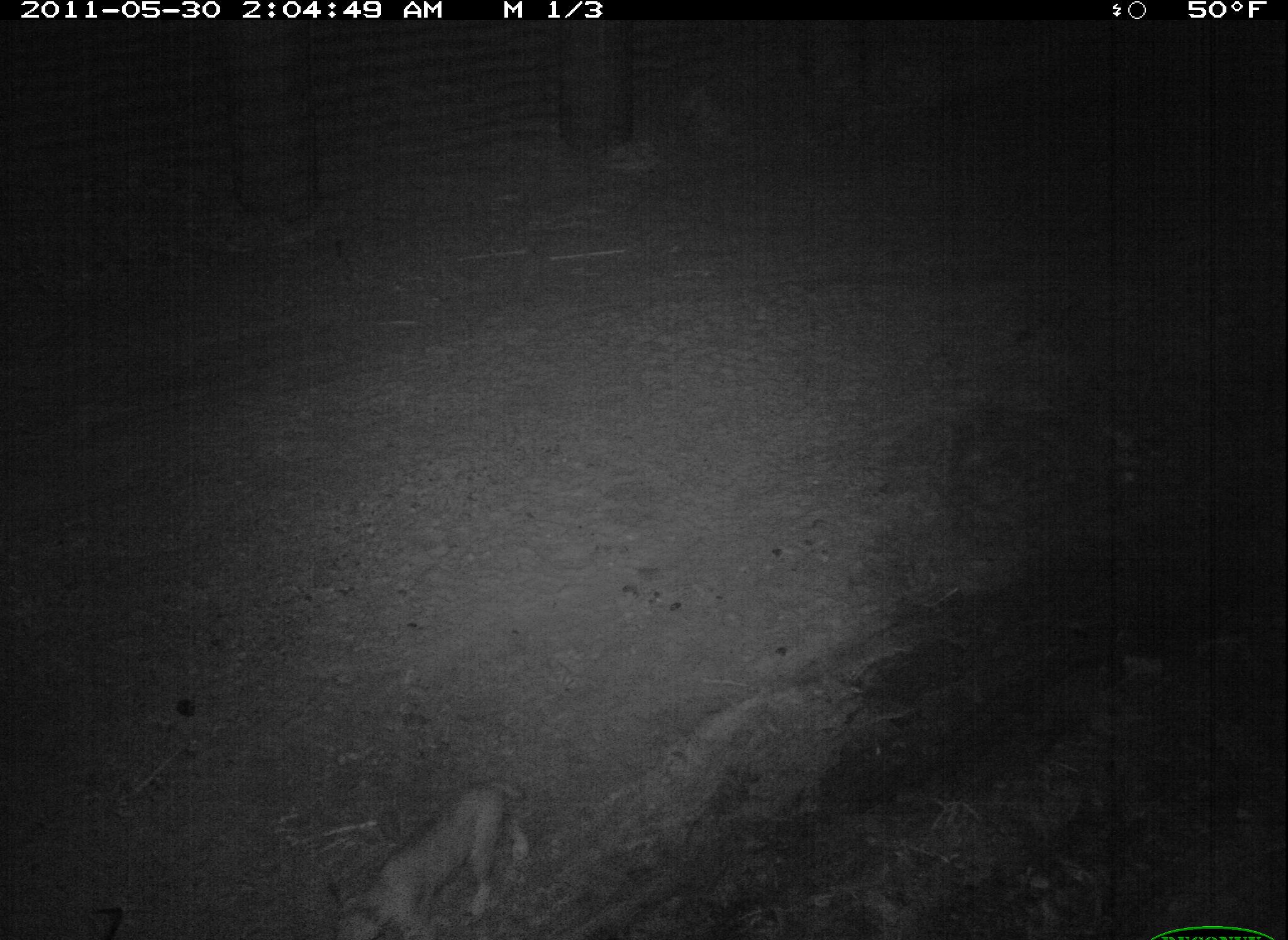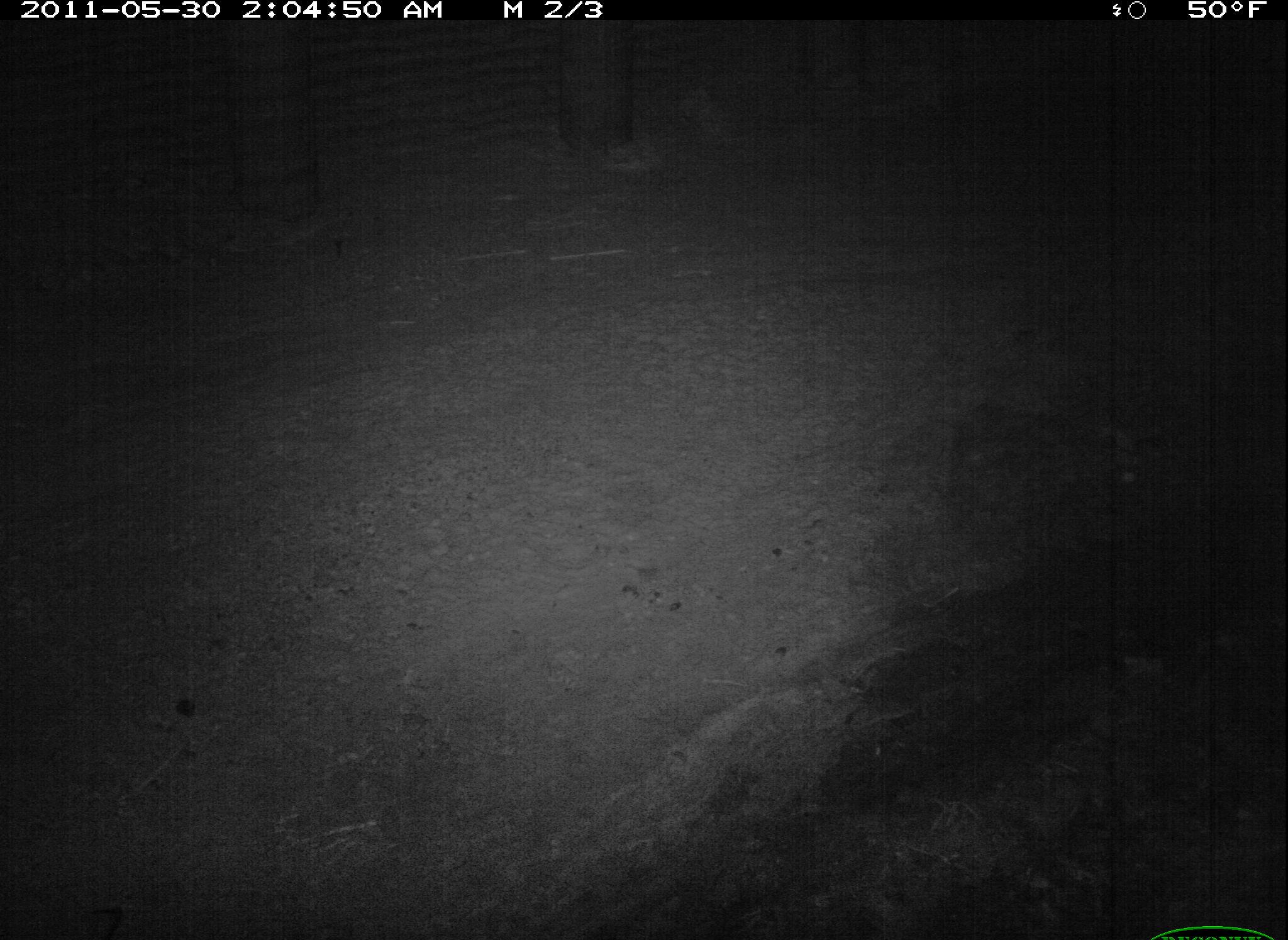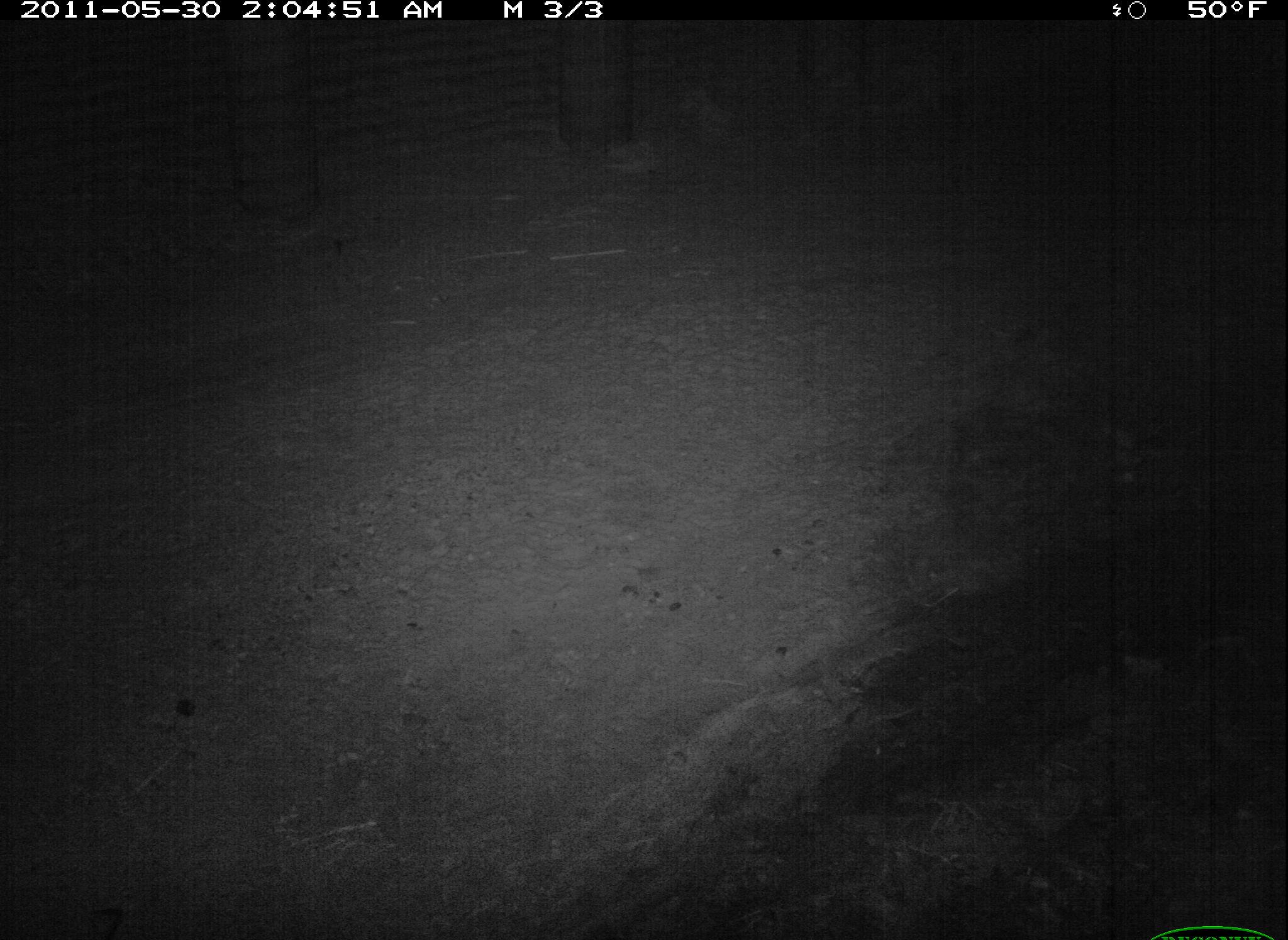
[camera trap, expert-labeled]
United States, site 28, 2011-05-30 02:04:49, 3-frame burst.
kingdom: Animalia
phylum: Chordata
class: Mammalia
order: Carnivora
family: Felidae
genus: Lynx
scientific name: Lynx rufus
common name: bobcat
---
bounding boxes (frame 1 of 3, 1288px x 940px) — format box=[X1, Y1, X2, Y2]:
bobcat: box=[311, 747, 539, 940]